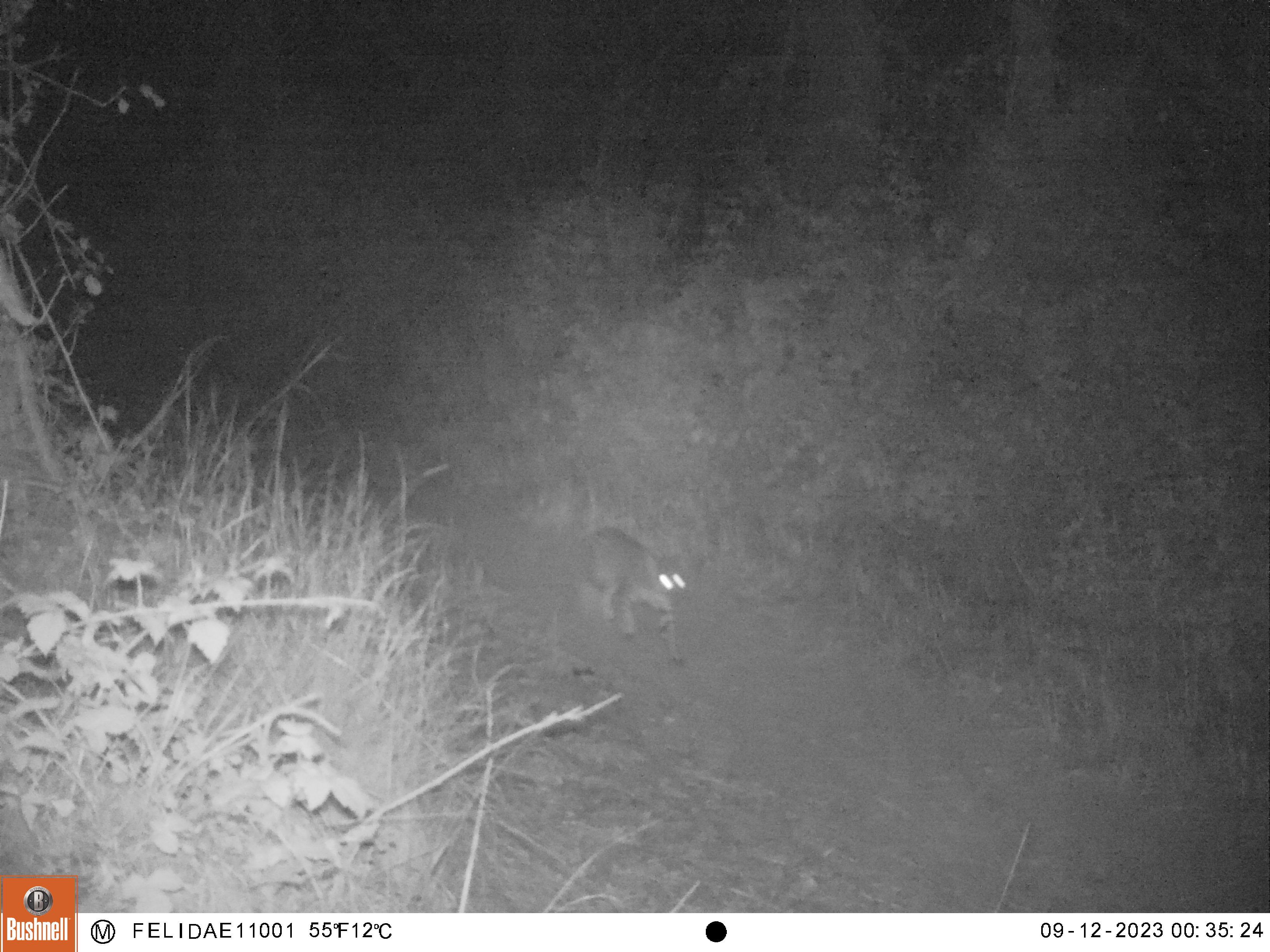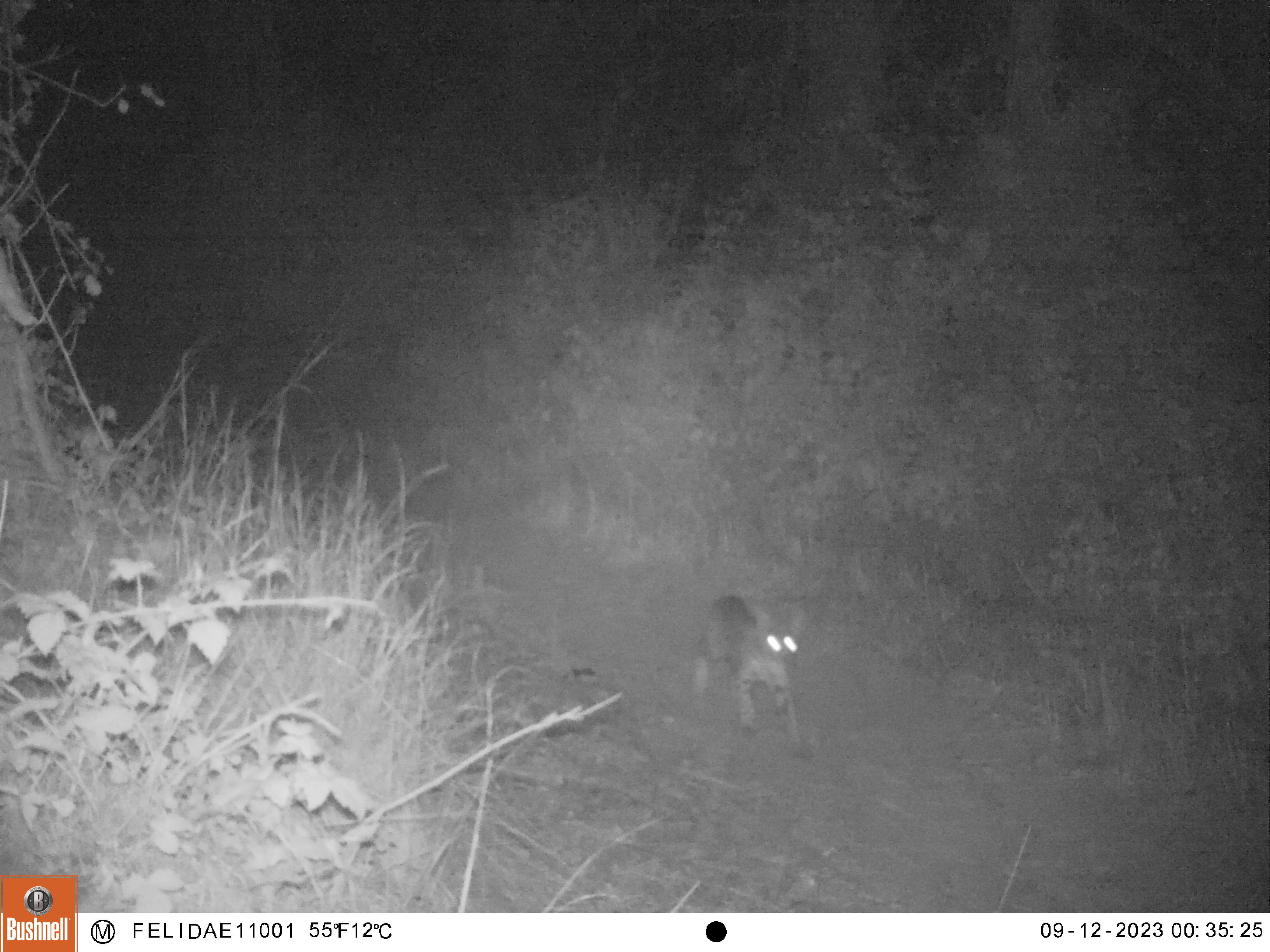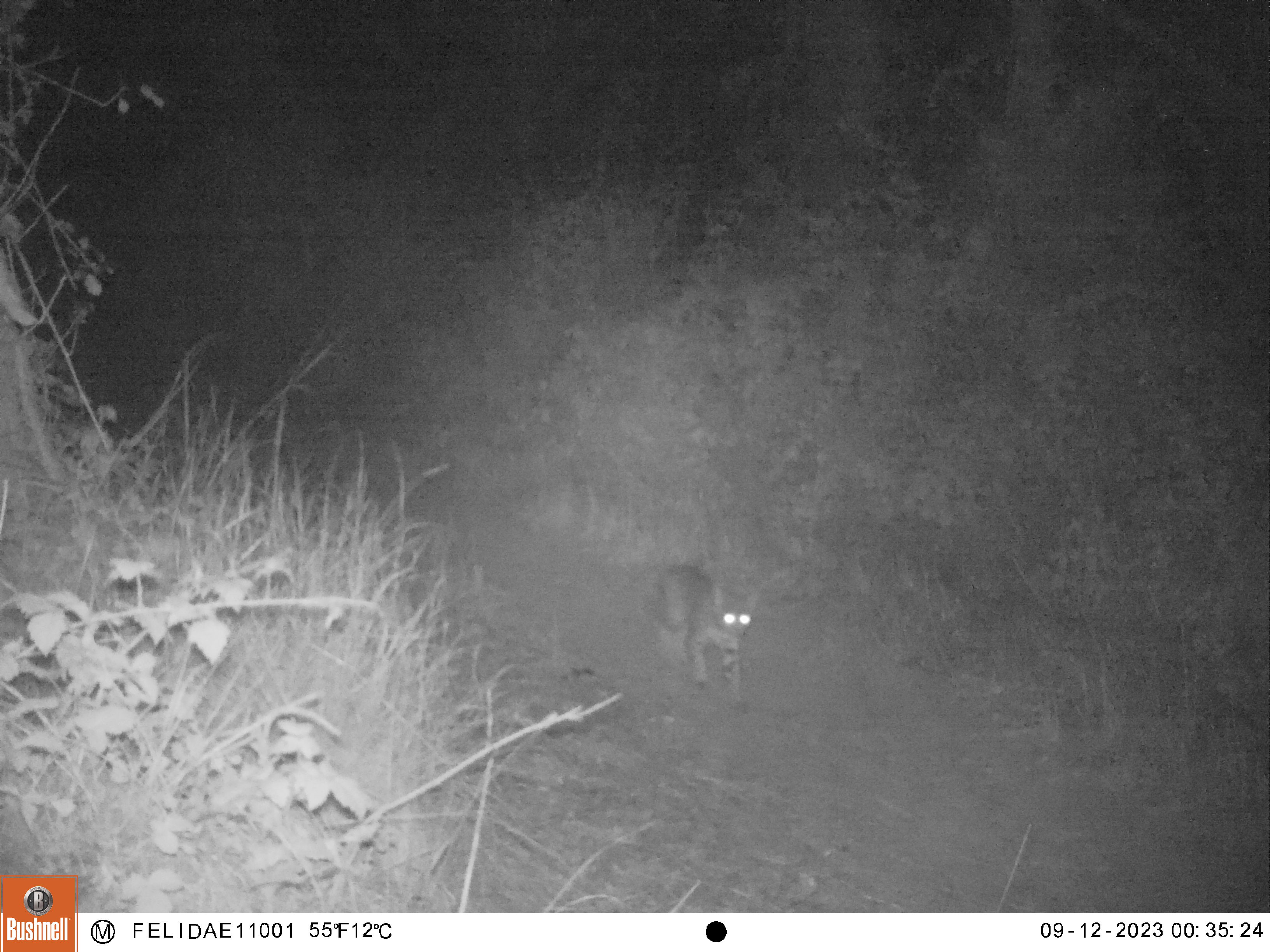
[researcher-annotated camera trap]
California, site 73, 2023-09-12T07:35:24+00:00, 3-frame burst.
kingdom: Animalia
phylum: Chordata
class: Mammalia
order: Carnivora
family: Felidae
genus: Lynx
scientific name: Lynx rufus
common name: bobcat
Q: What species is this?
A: Bobcat (Lynx rufus).